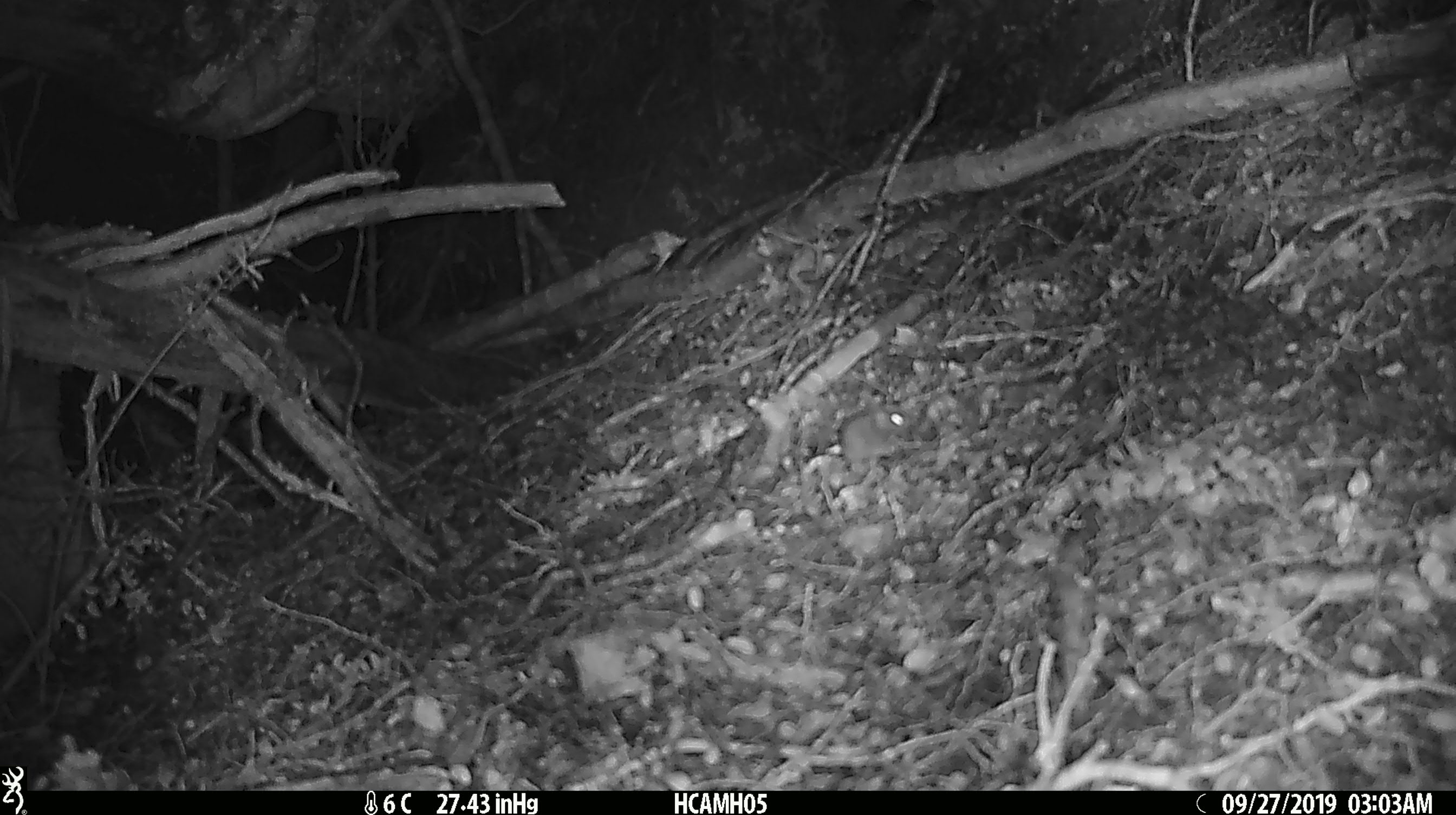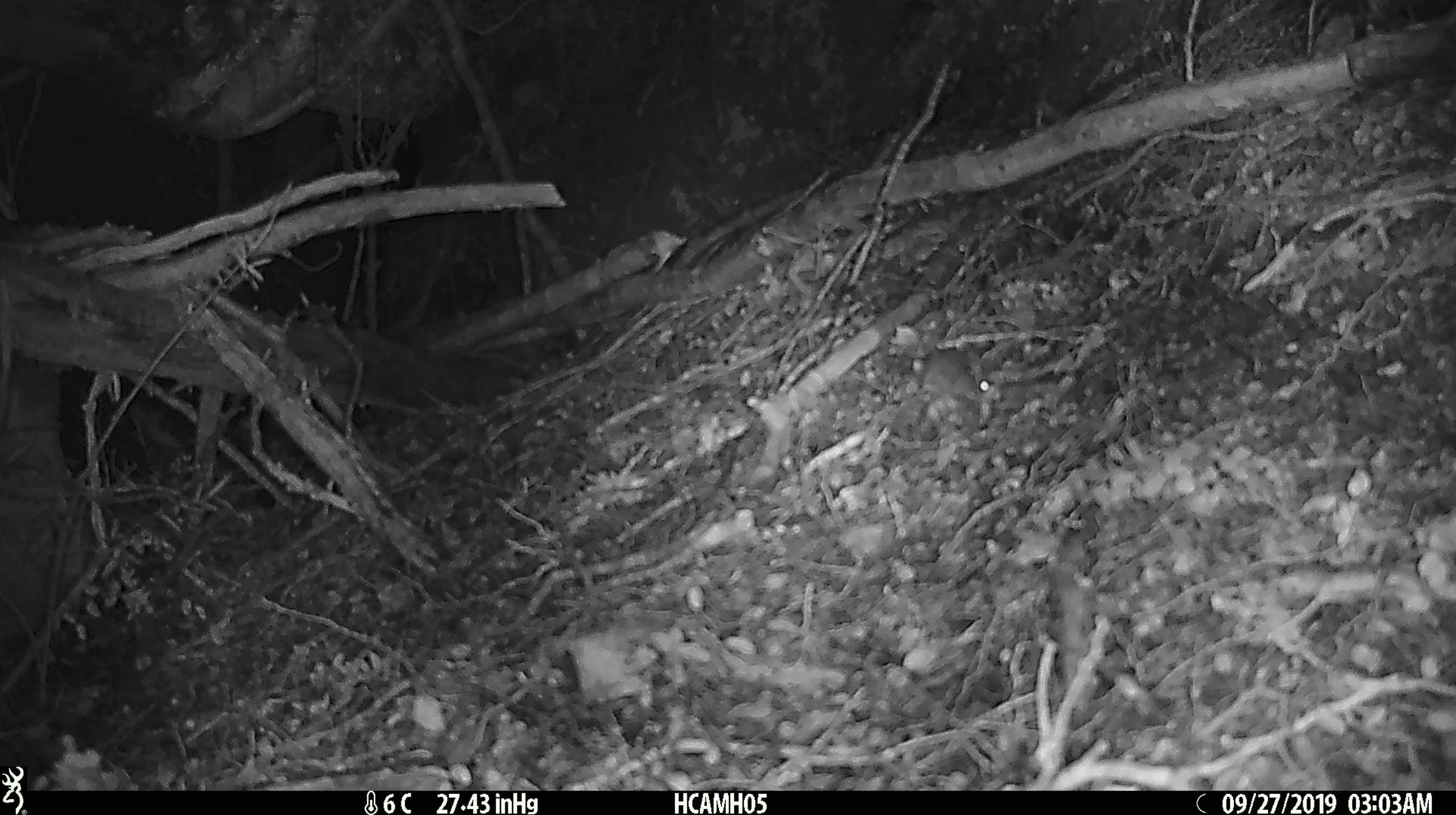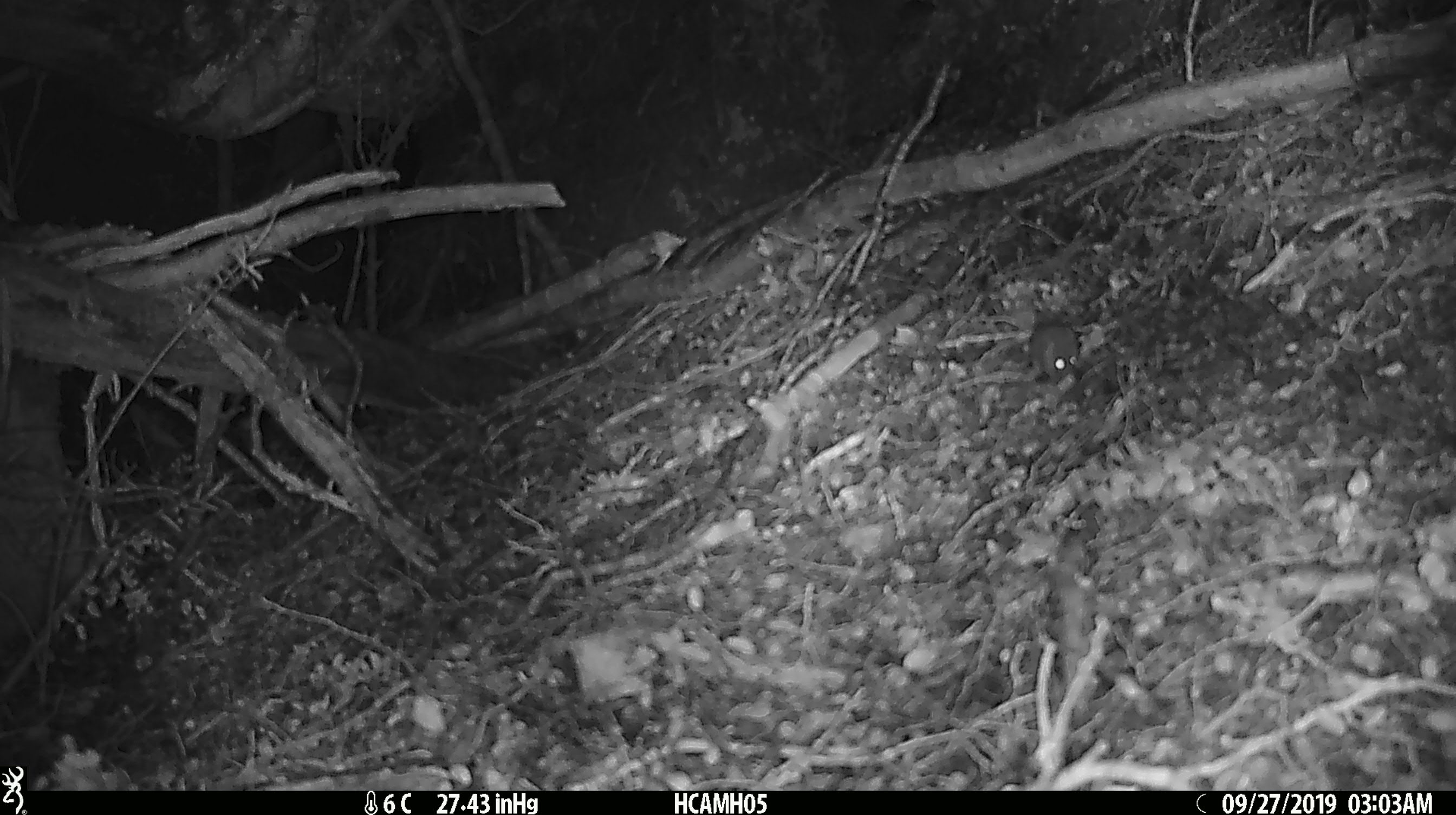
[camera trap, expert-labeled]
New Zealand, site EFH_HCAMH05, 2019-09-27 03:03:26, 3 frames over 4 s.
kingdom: Animalia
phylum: Chordata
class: Mammalia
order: Rodentia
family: Muridae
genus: Mus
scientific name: Mus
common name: mouse